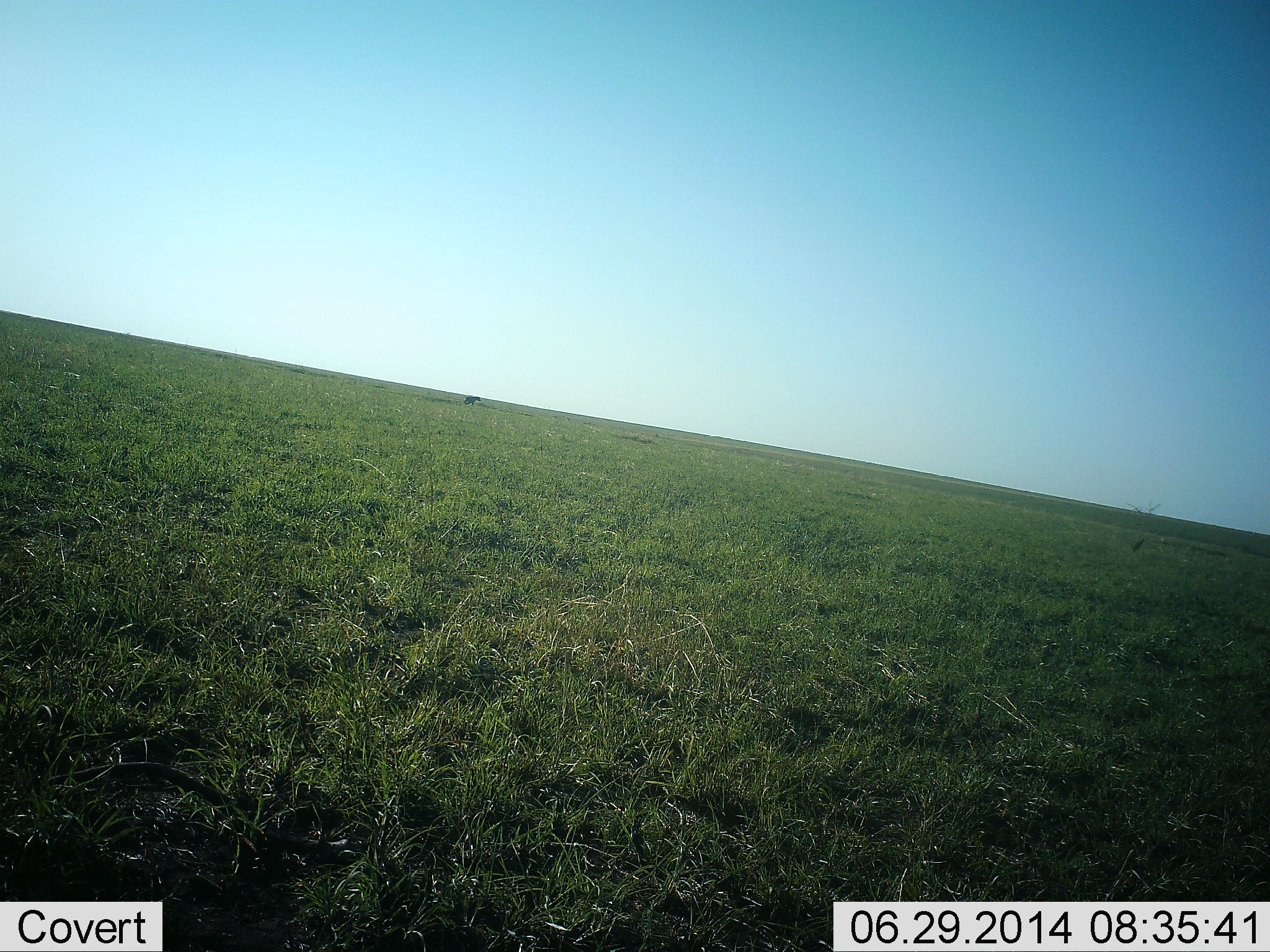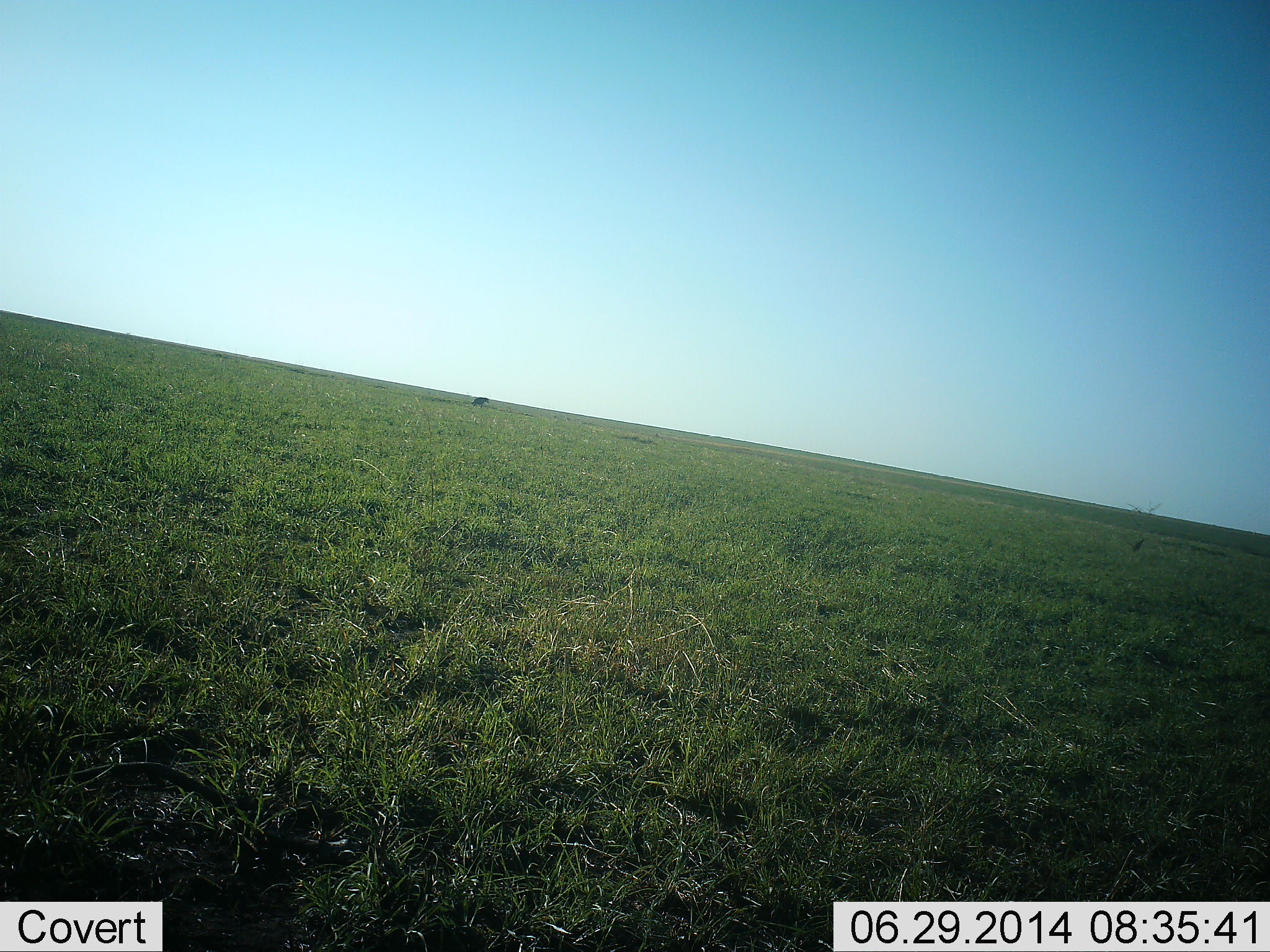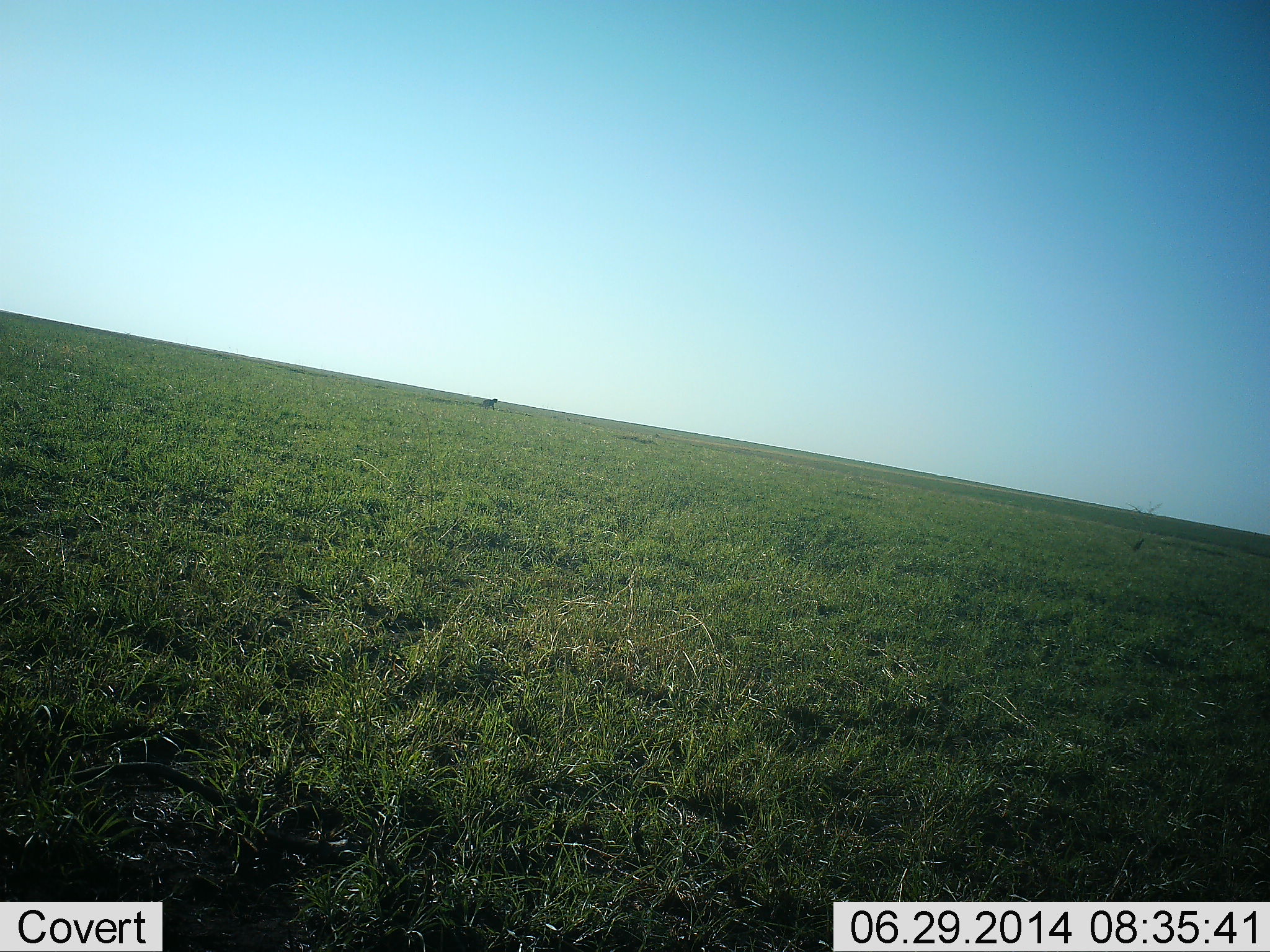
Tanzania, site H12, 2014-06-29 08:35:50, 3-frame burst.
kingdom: Animalia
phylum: Chordata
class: Mammalia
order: Carnivora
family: Hyaenidae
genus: Crocuta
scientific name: Crocuta crocuta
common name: spotted hyena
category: hyenaspotted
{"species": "hyenaspotted (spotted hyena) (Crocuta crocuta)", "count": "1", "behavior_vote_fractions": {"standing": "0%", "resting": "0%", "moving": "100%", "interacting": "0%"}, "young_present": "0%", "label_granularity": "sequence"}